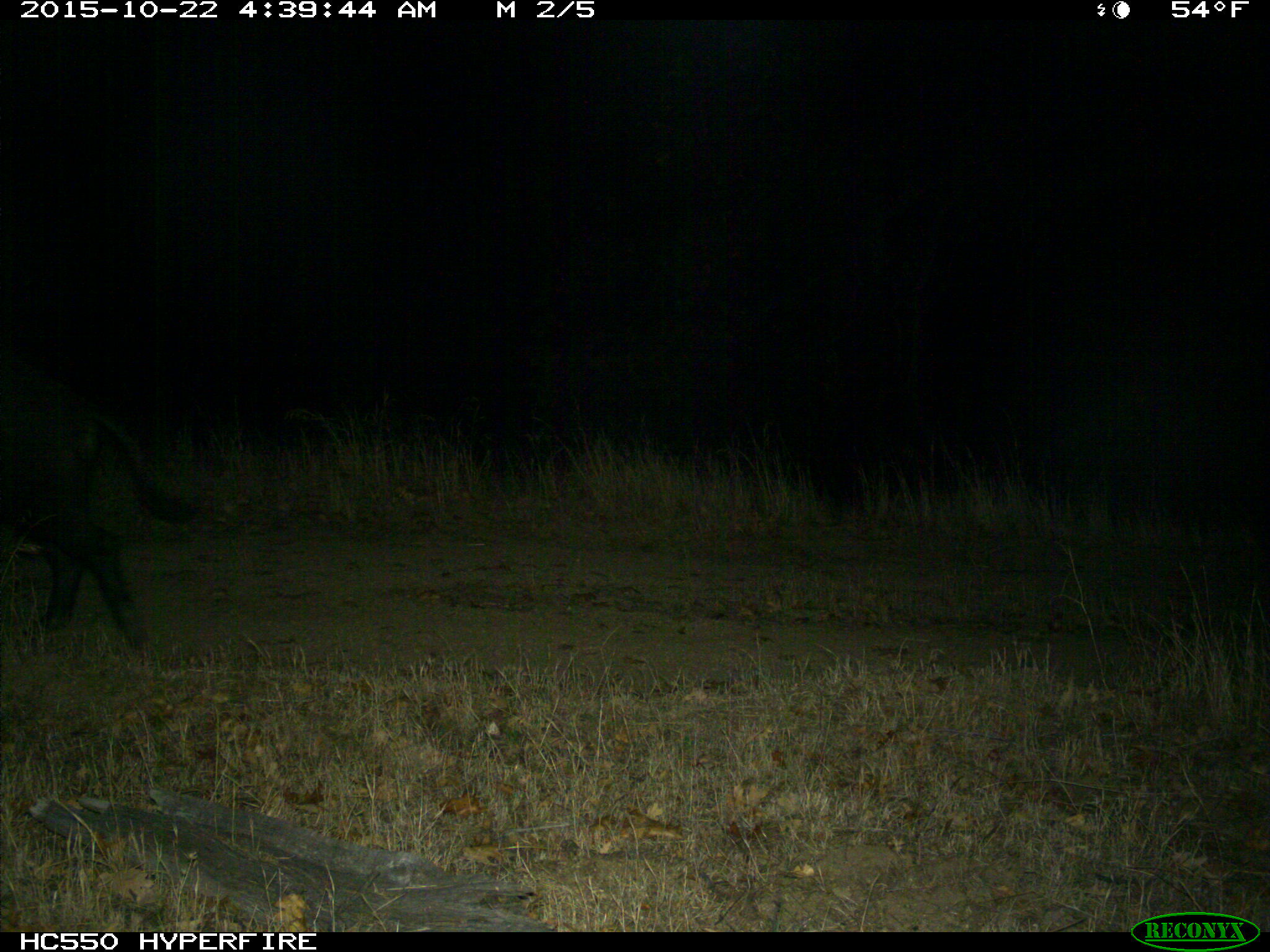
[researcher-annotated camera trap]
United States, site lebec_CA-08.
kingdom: Animalia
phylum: Chordata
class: Mammalia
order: Artiodactyla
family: Suidae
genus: Sus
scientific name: Sus scrofa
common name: wild boar